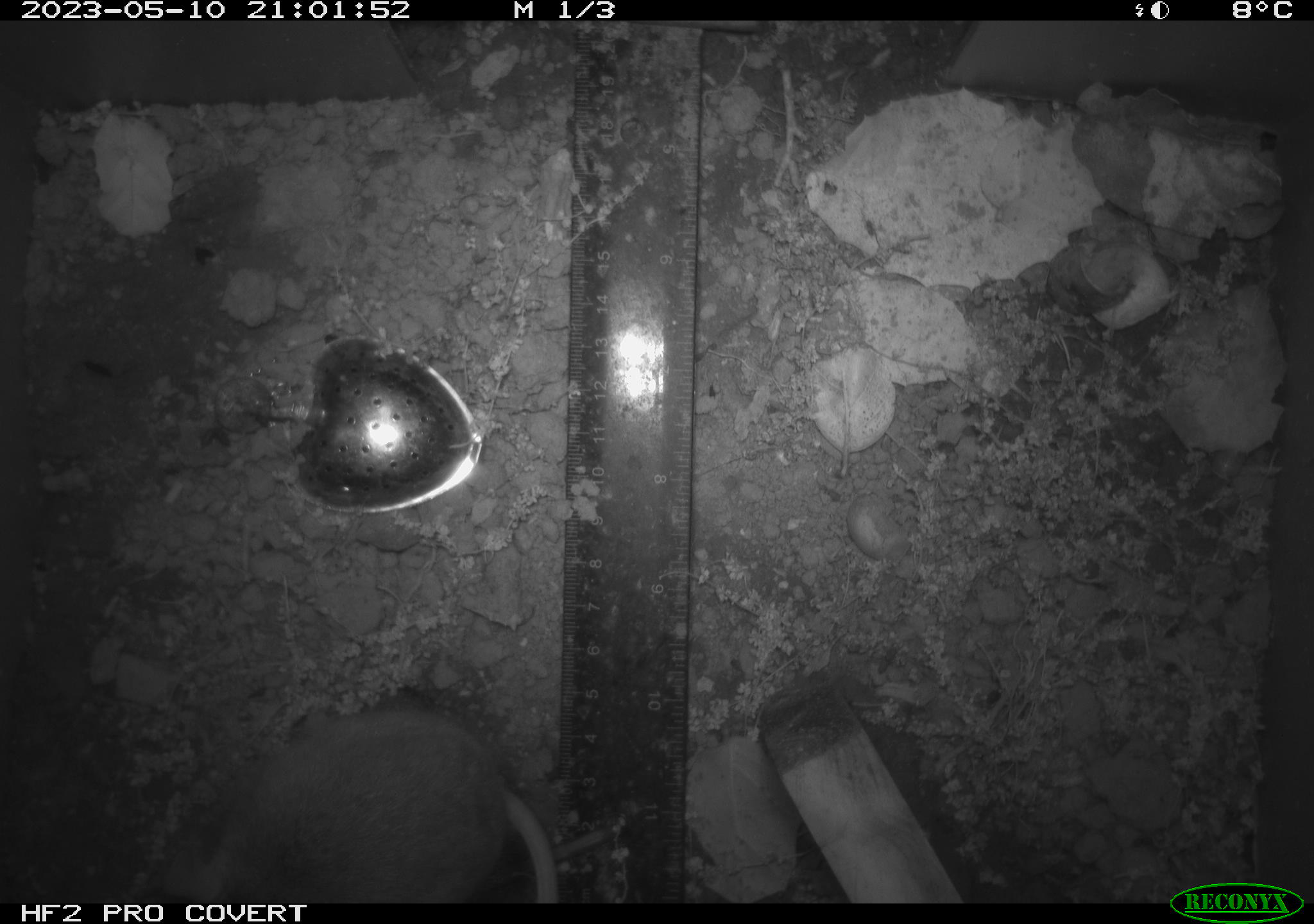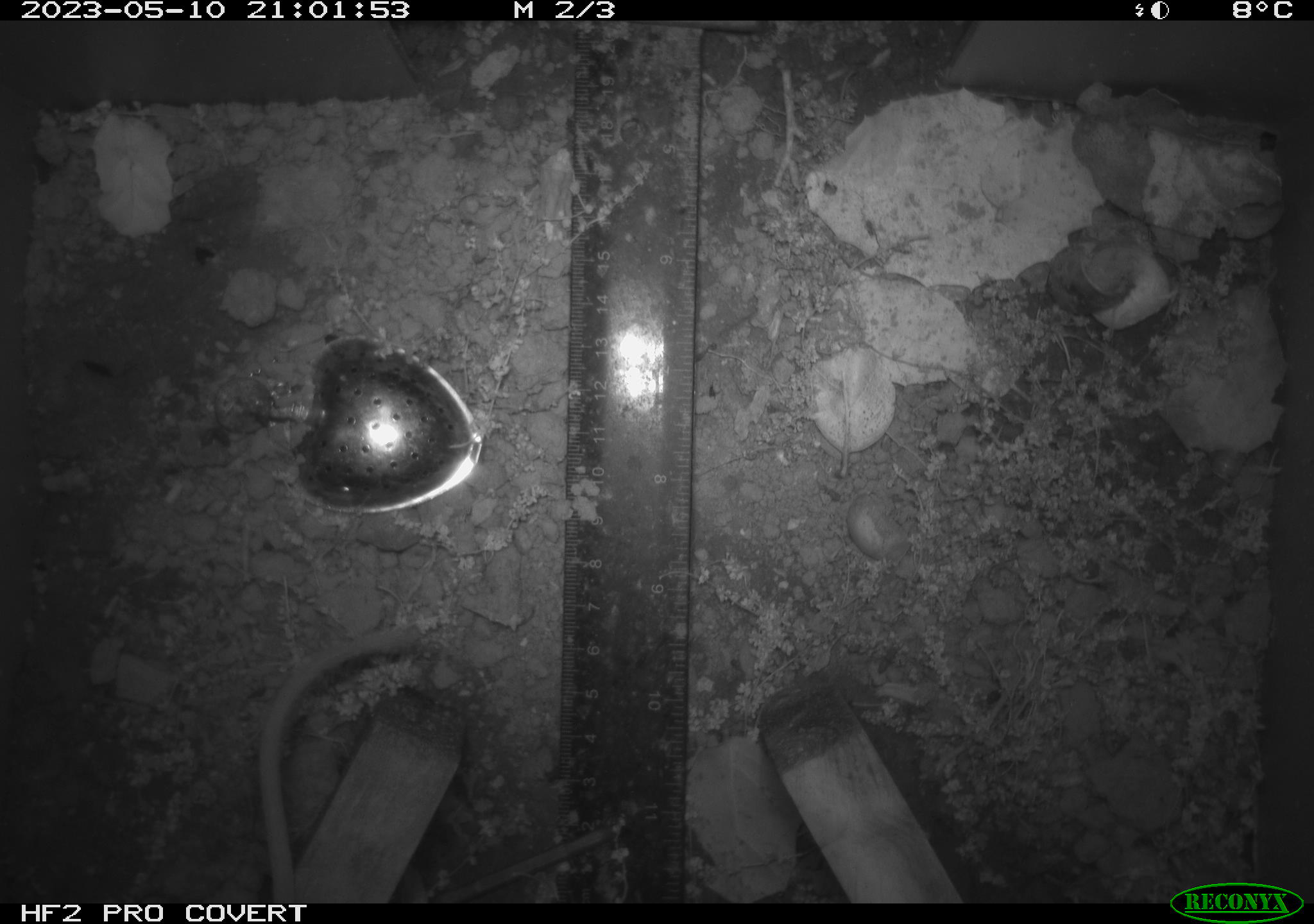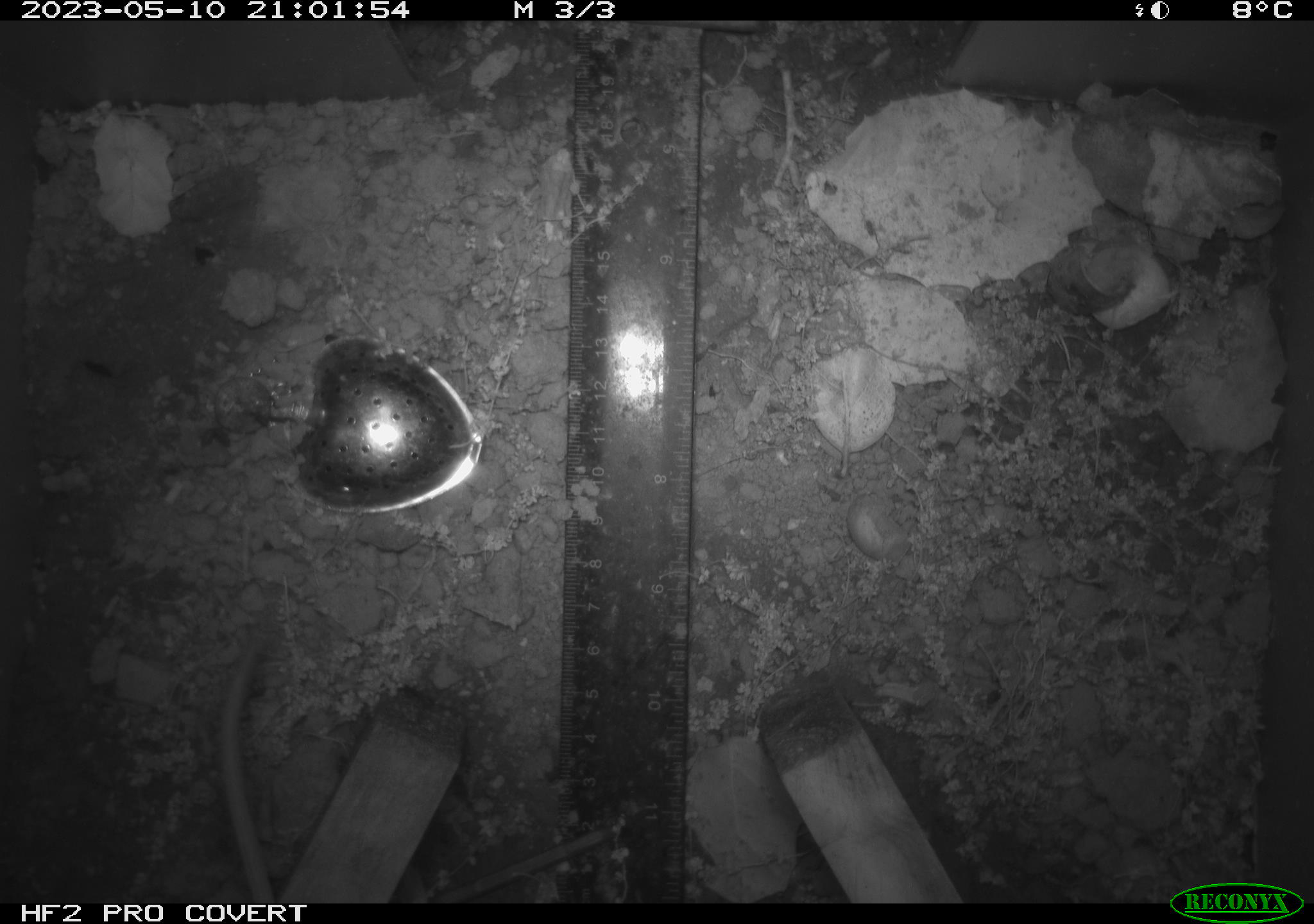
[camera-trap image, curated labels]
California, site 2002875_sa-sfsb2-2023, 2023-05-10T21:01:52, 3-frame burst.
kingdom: Animalia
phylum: Chordata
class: Mammalia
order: Rodentia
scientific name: Rodentia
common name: mouse species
Mouse species (Rodentia).